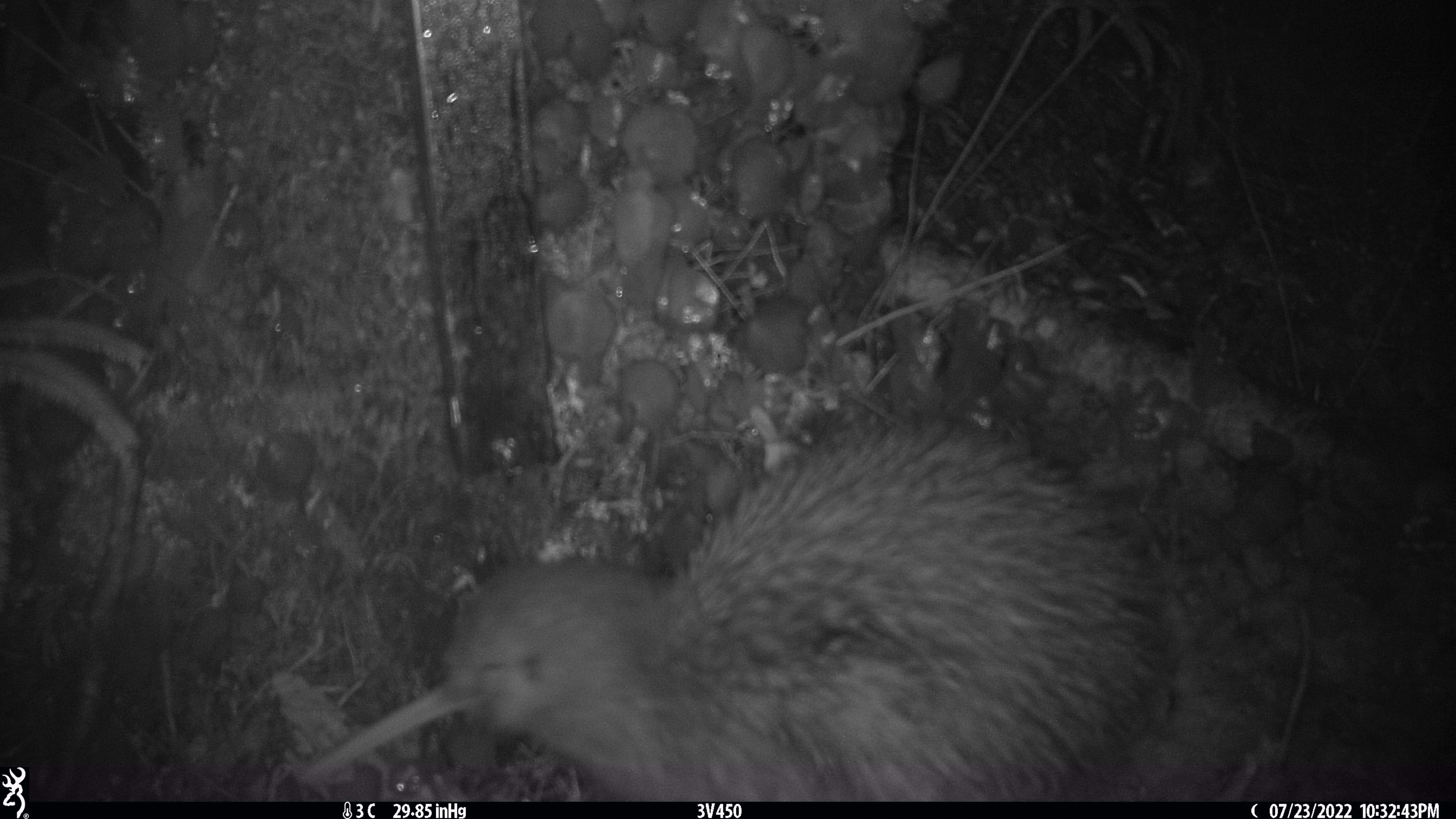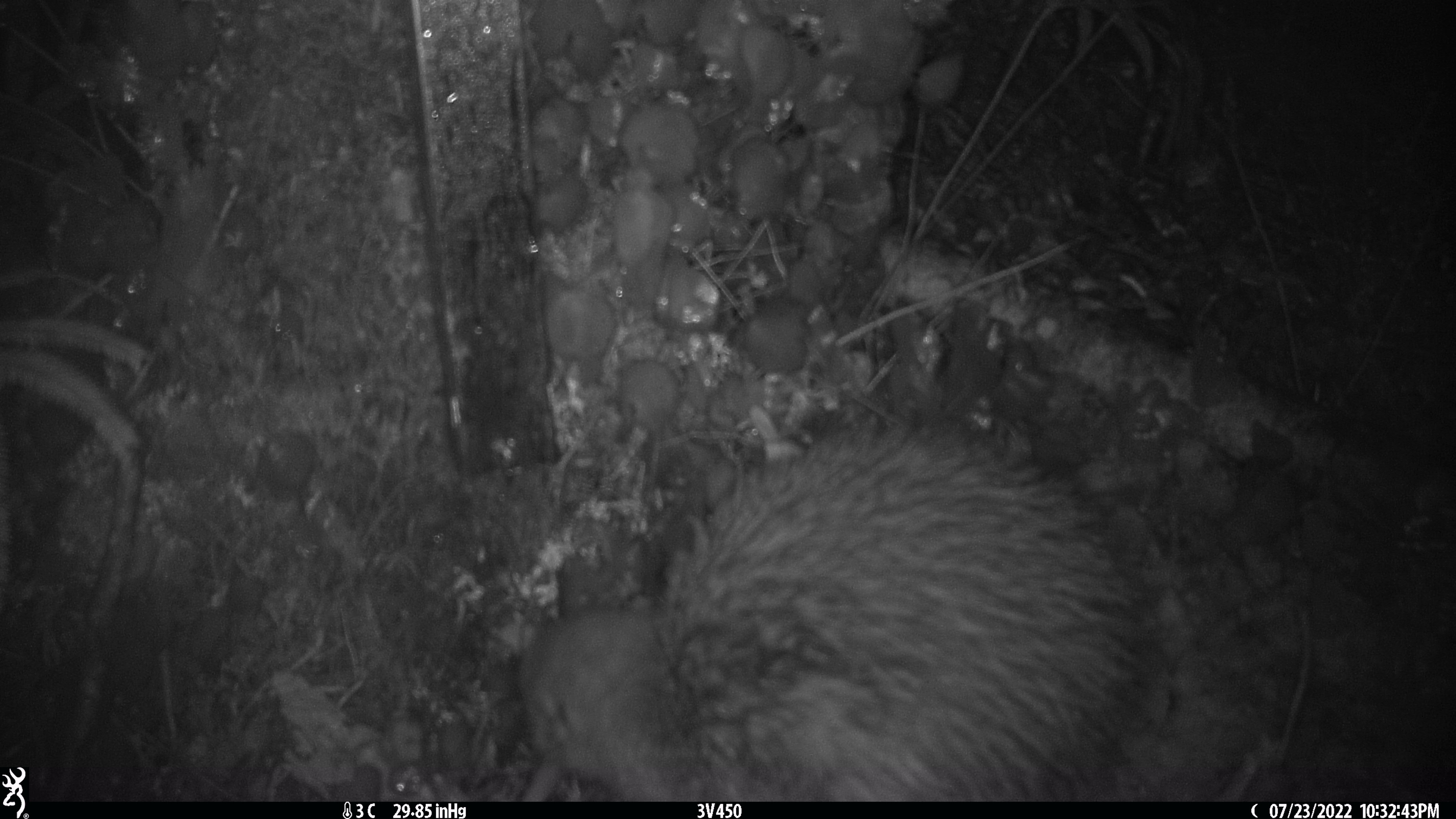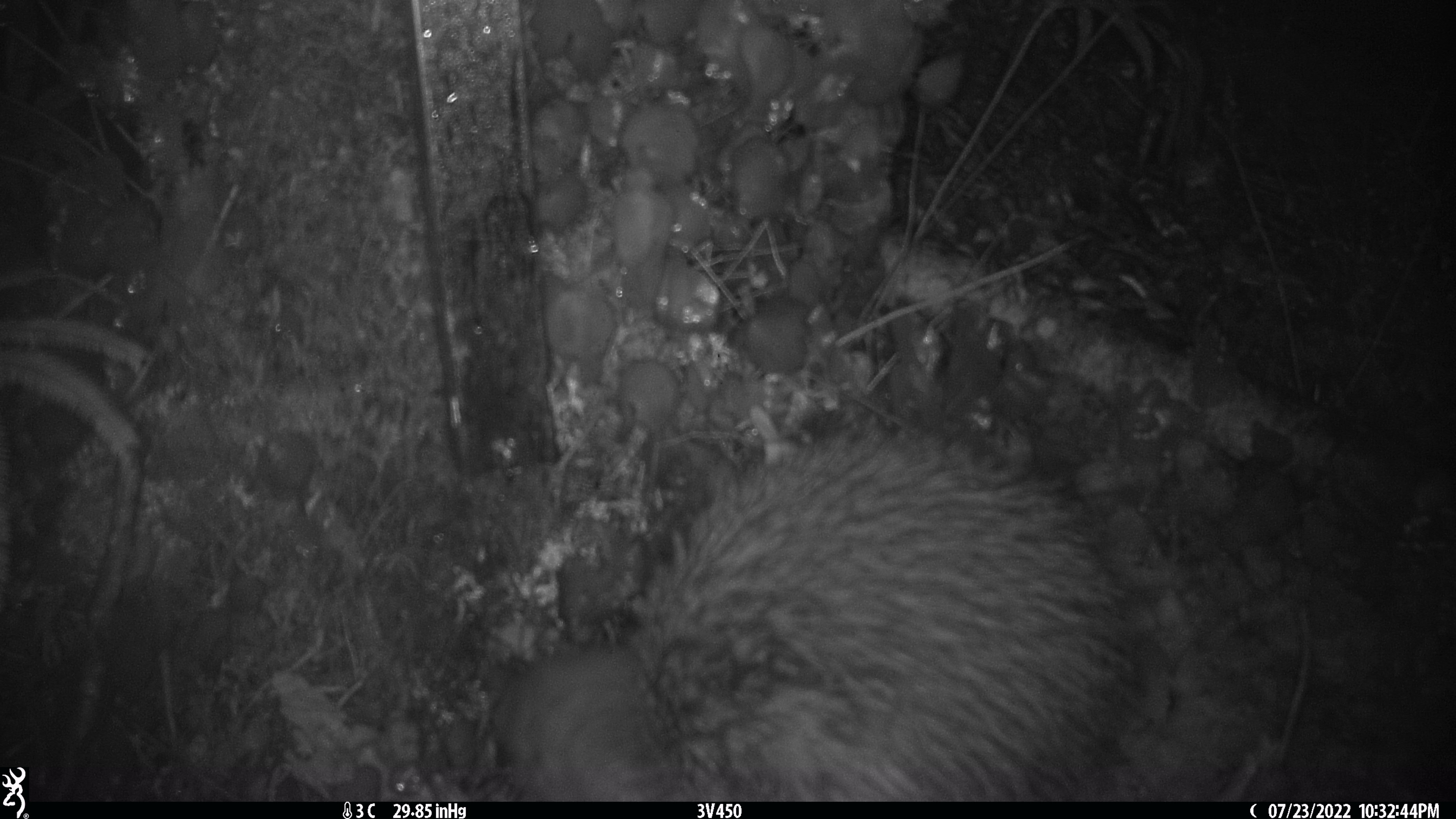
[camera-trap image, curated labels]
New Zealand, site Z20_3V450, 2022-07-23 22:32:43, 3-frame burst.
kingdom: Animalia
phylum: Chordata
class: Aves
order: Apterygiformes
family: Apterygidae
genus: Apteryx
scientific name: Apteryx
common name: kiwi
Kiwi (Apteryx).